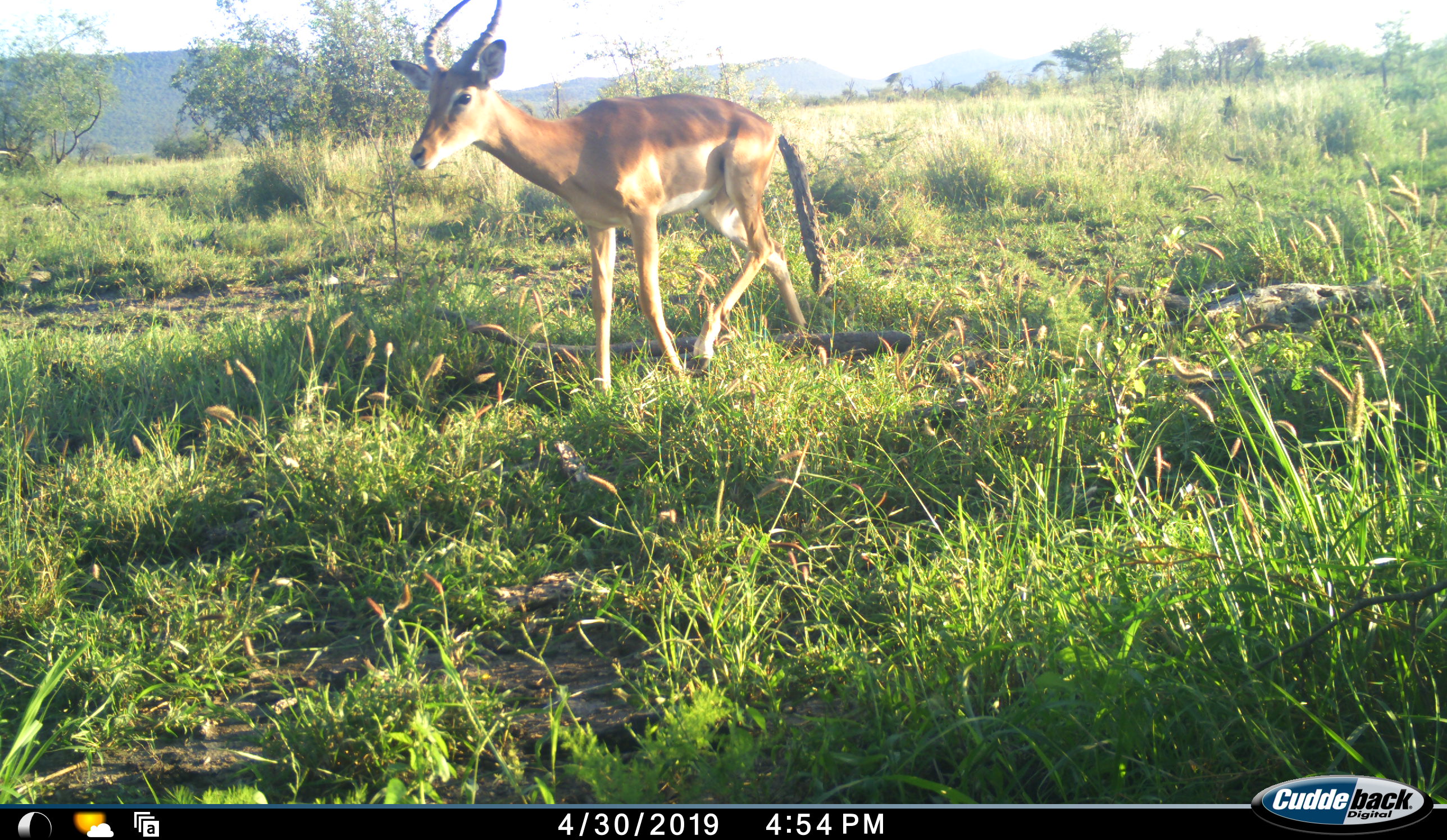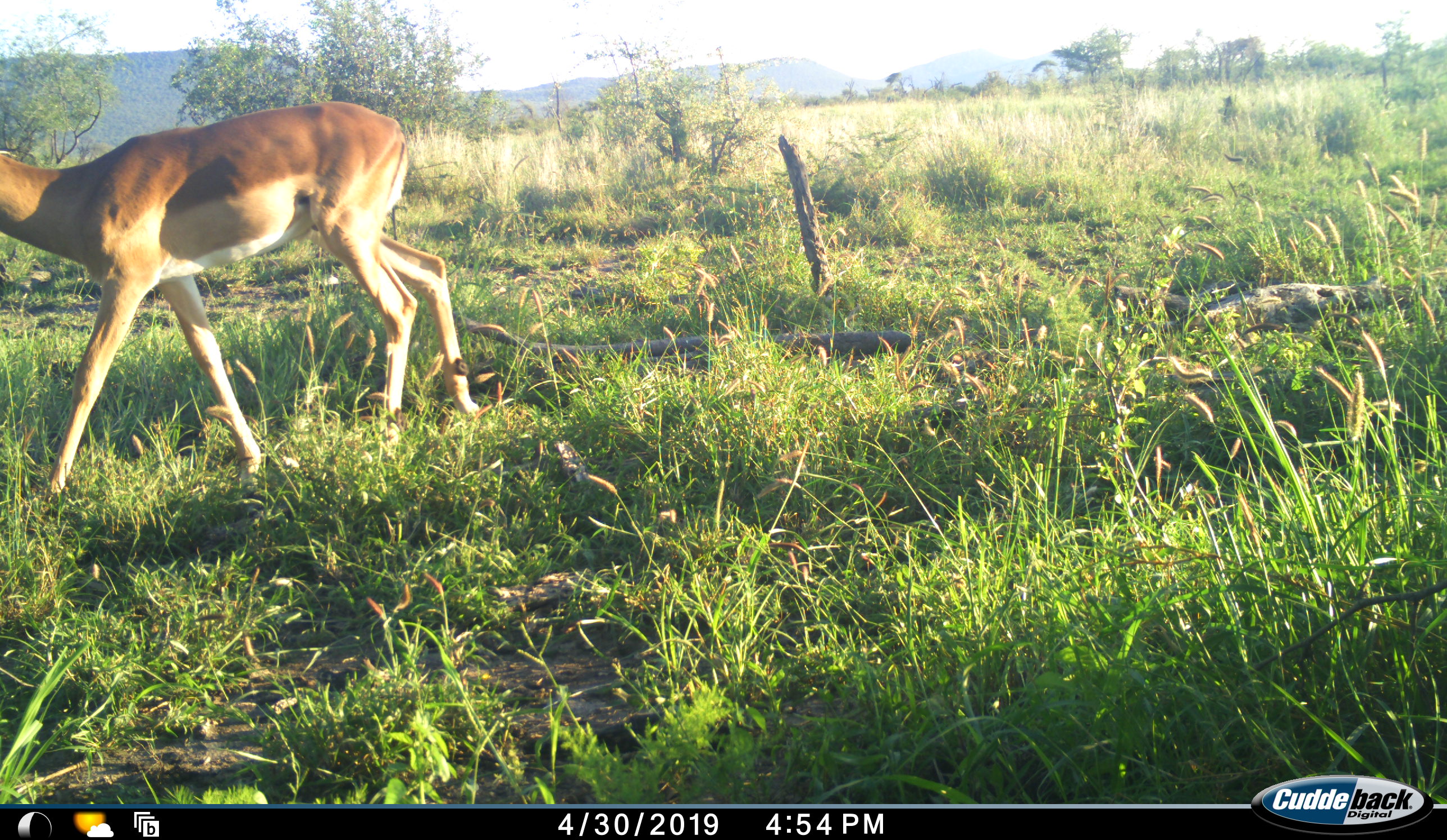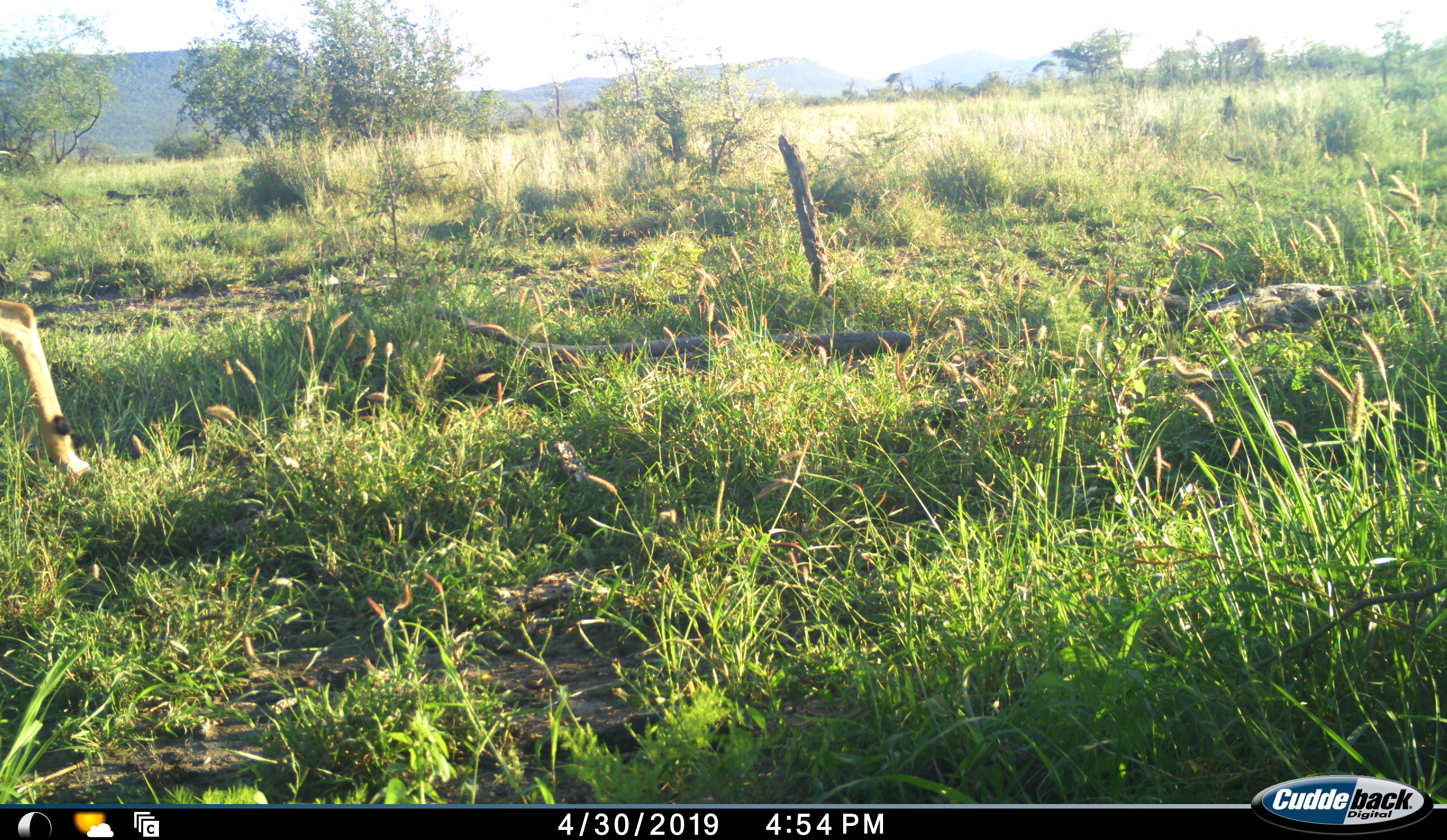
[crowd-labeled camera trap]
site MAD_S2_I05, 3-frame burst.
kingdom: Animalia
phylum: Chordata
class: Mammalia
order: Artiodactyla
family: Bovidae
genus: Aepyceros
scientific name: Aepyceros melampus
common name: impala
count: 1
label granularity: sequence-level